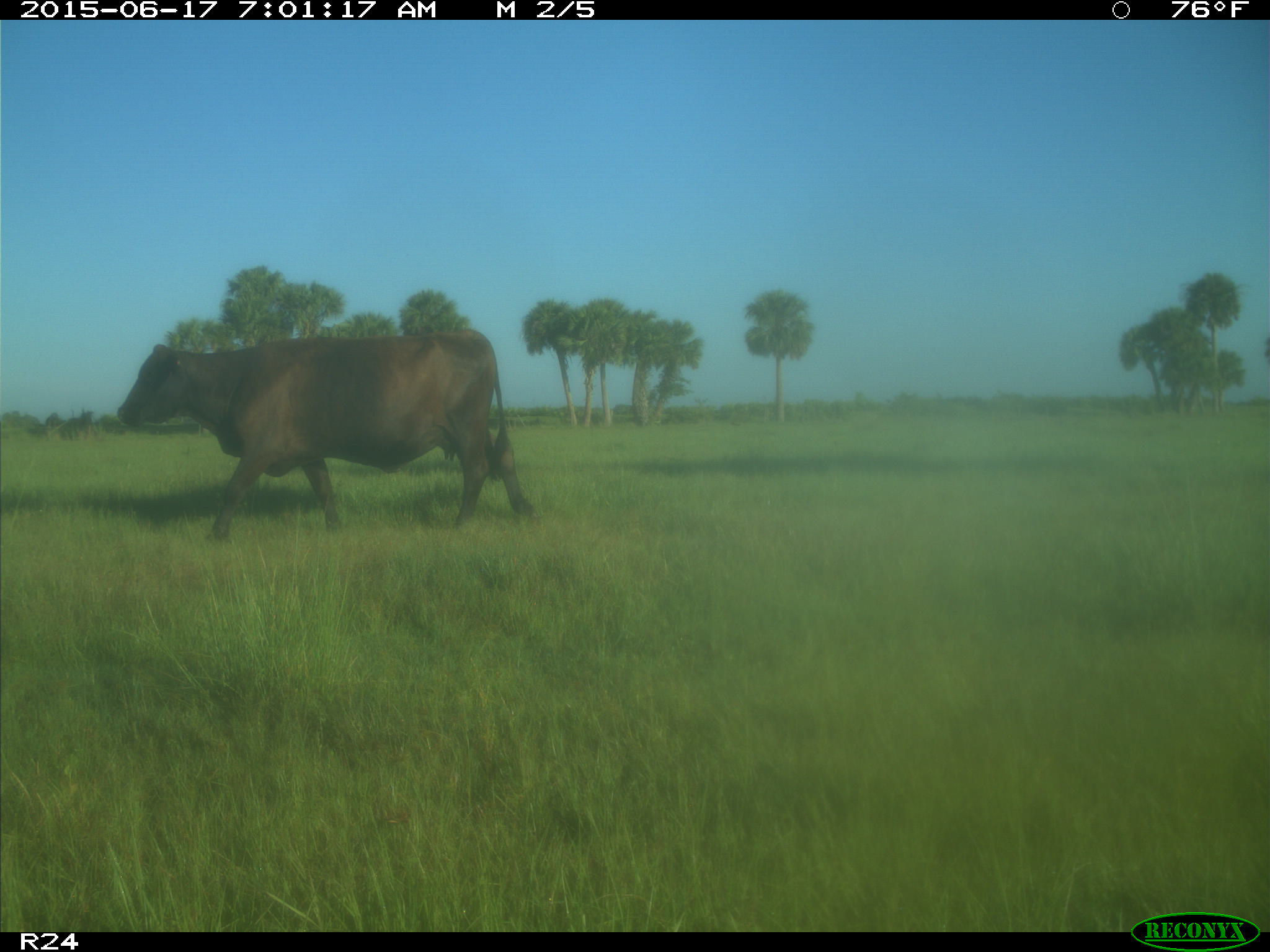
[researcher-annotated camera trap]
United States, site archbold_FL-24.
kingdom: Animalia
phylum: Chordata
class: Mammalia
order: Artiodactyla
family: Bovidae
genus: Bos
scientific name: Bos taurus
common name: domestic cow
Bos taurus (domestic cow).